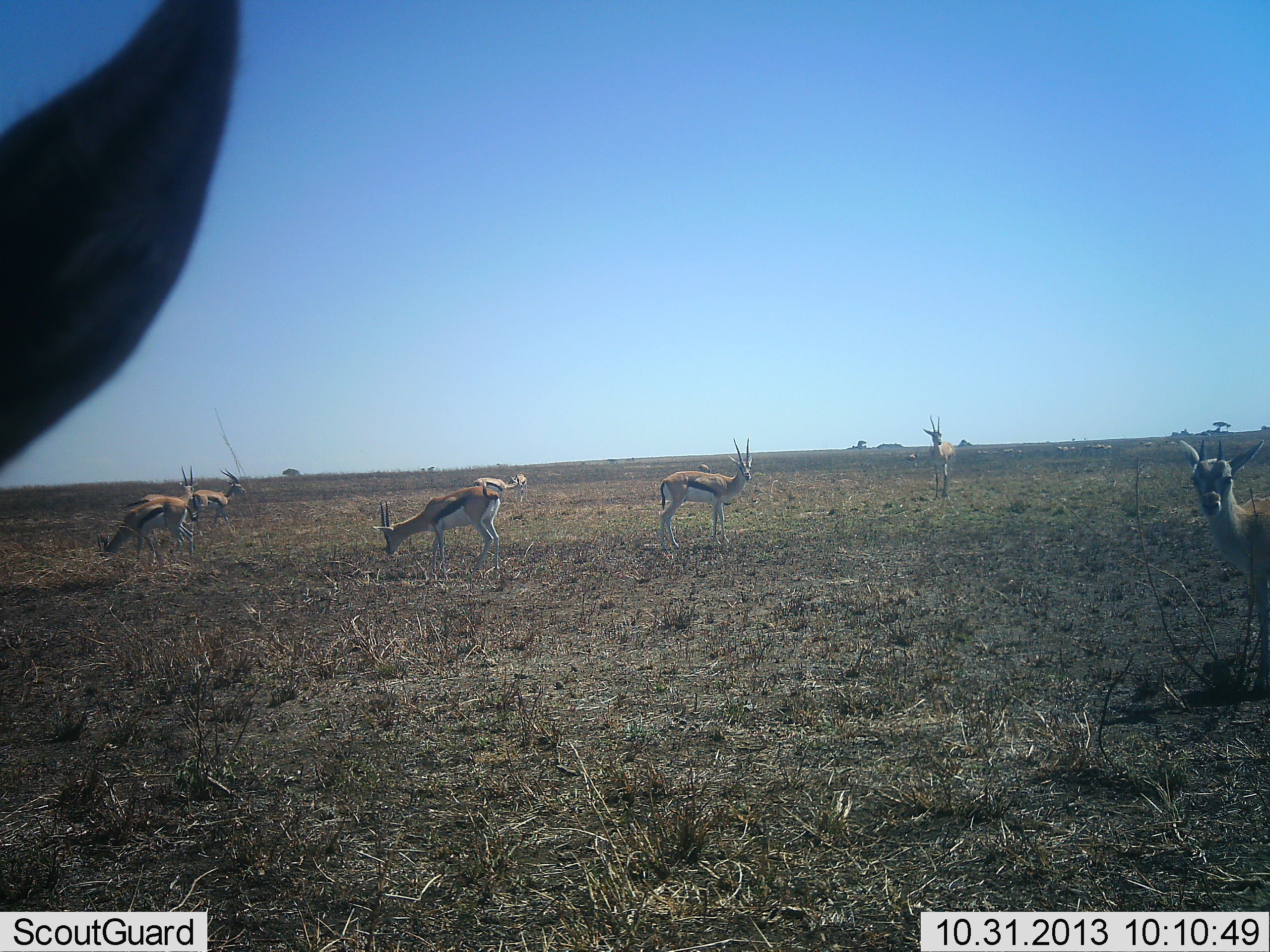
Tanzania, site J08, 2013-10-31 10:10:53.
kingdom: Animalia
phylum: Chordata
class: Mammalia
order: Artiodactyla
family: Bovidae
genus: Eudorcas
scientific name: Eudorcas thomsonii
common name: thomson's gazelle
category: gazellethomsons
Gazellethomsons (thomson's gazelle) (Eudorcas thomsonii), count 9. Behavior (volunteer vote fractions): standing 75%, resting 0%, moving 12%, interacting 0%. Young present (vote fraction): 12%. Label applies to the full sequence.